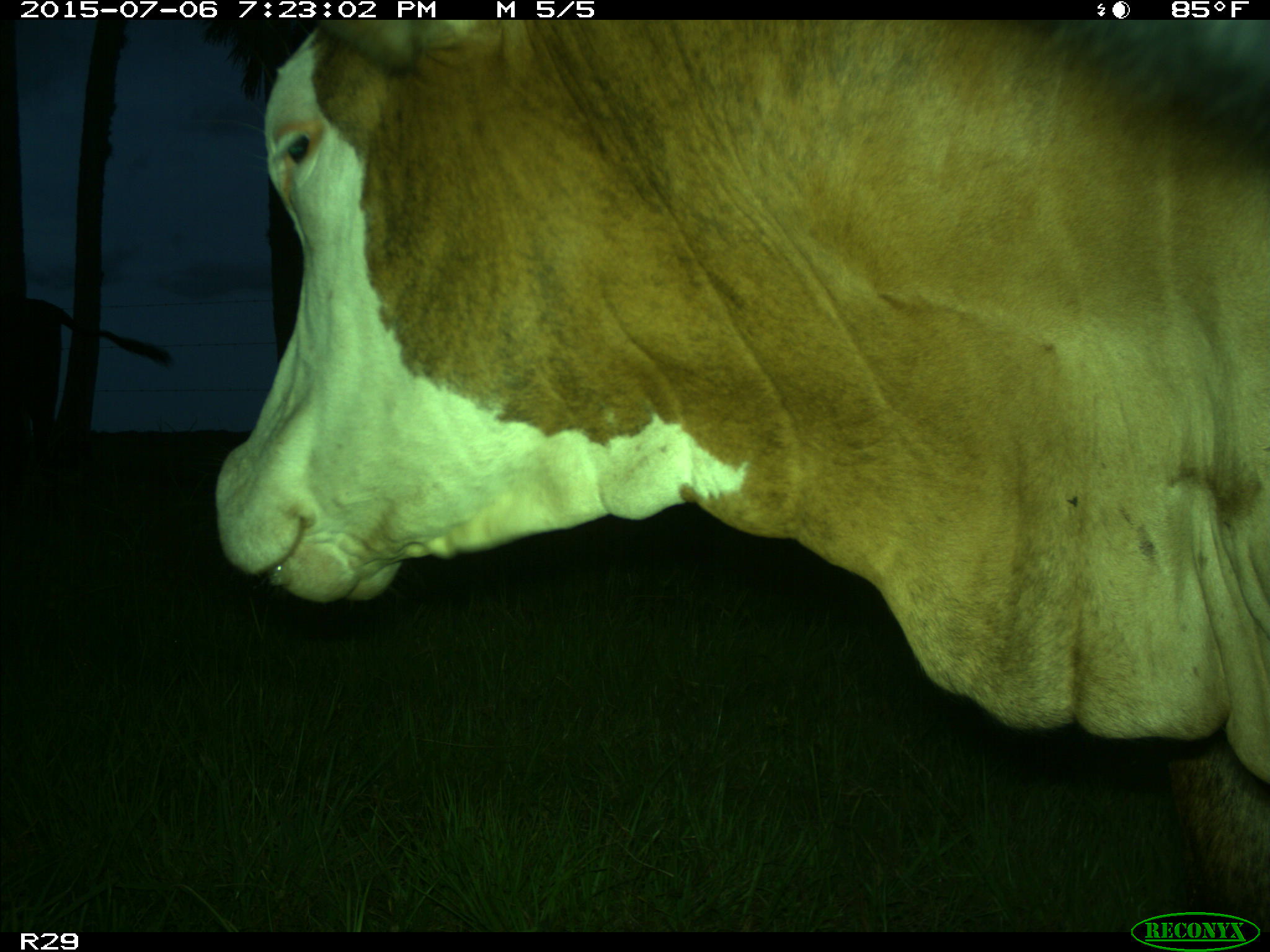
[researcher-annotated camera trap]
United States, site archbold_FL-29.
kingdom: Animalia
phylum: Chordata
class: Mammalia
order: Artiodactyla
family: Bovidae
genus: Bos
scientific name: Bos taurus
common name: domestic cow